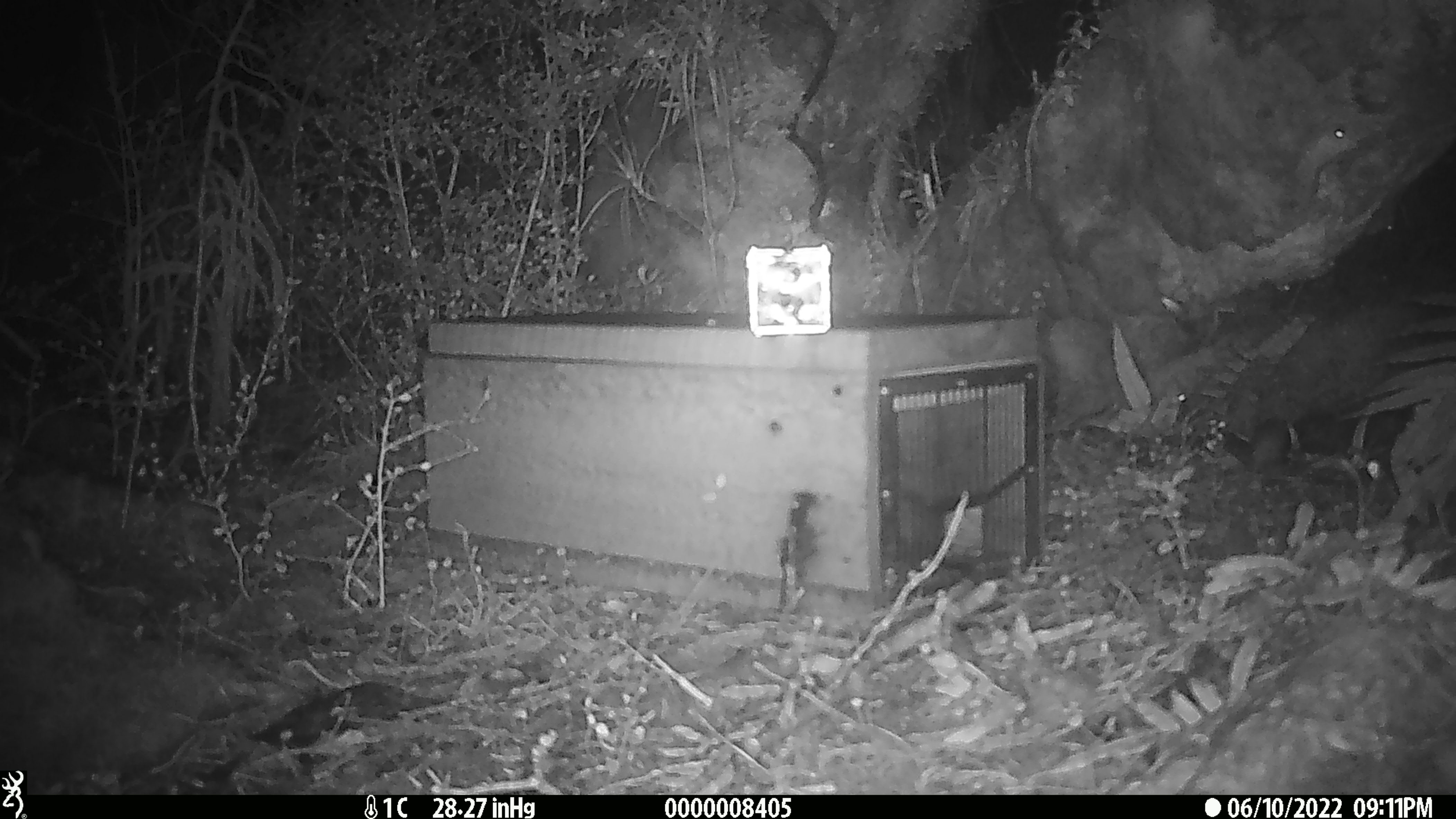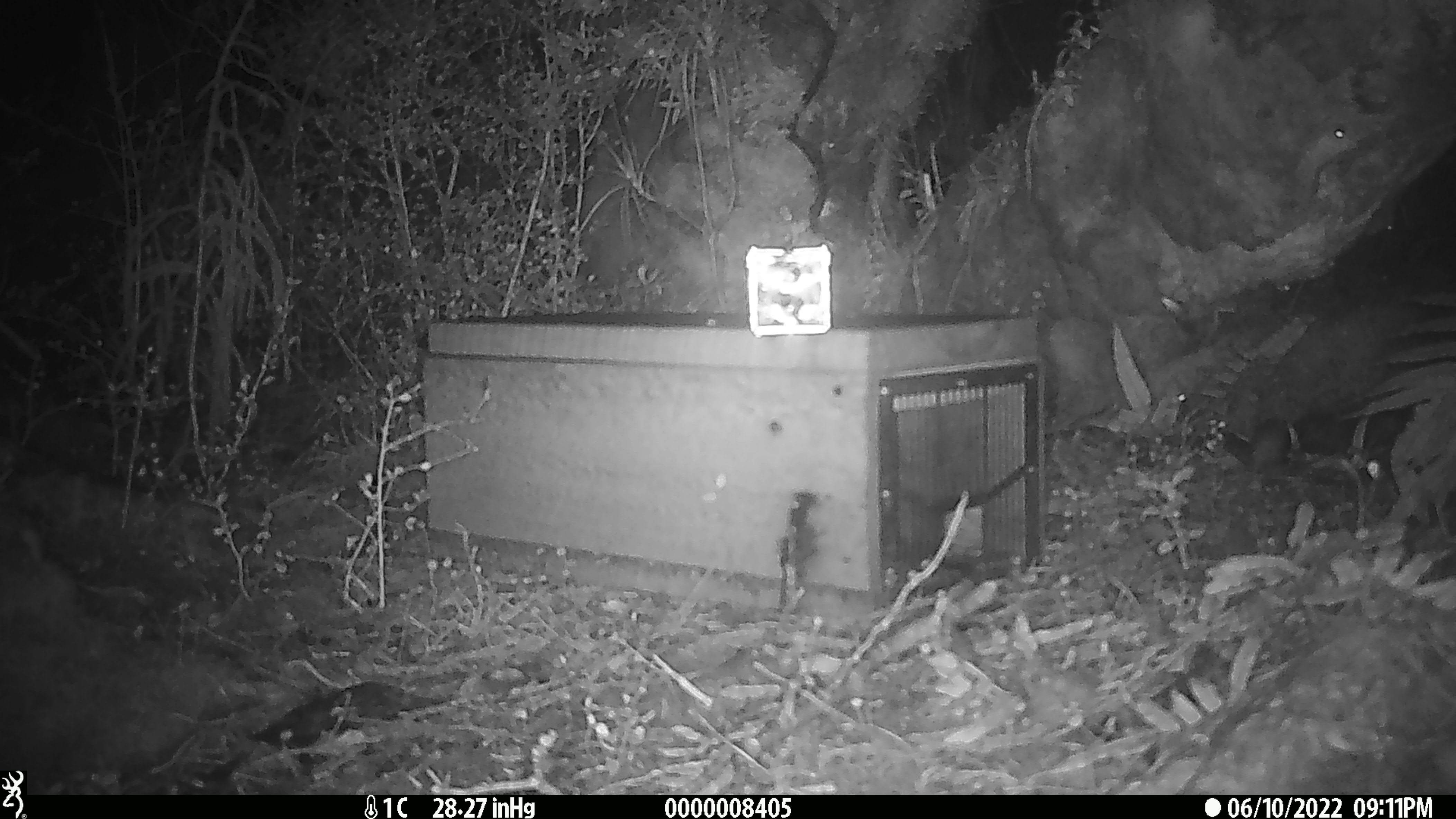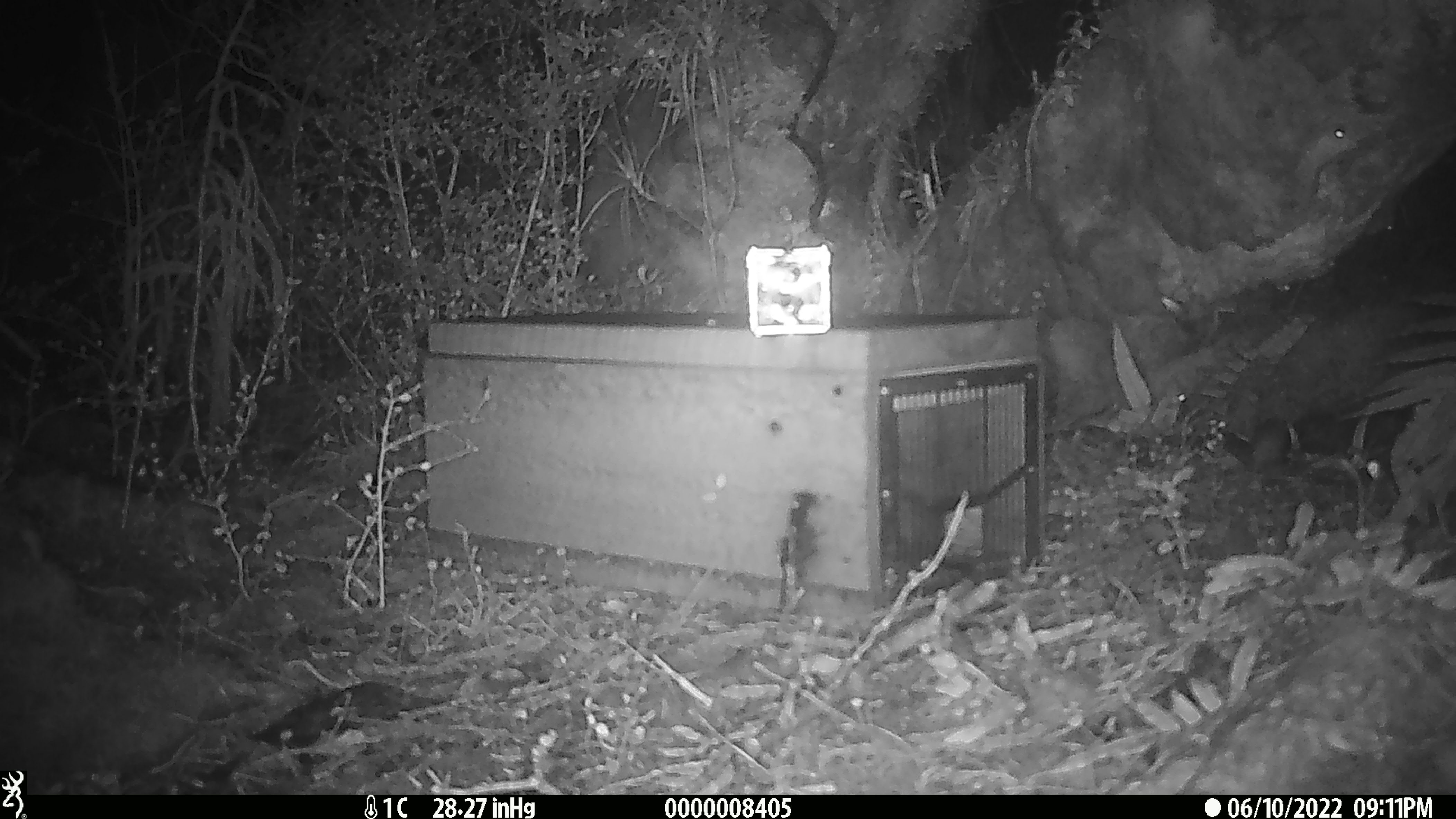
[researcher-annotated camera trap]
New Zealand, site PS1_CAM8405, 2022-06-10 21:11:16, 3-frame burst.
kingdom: Animalia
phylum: Chordata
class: Mammalia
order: Rodentia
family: Muridae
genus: Mus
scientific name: Mus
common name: mouse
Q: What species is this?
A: Mouse (Mus).